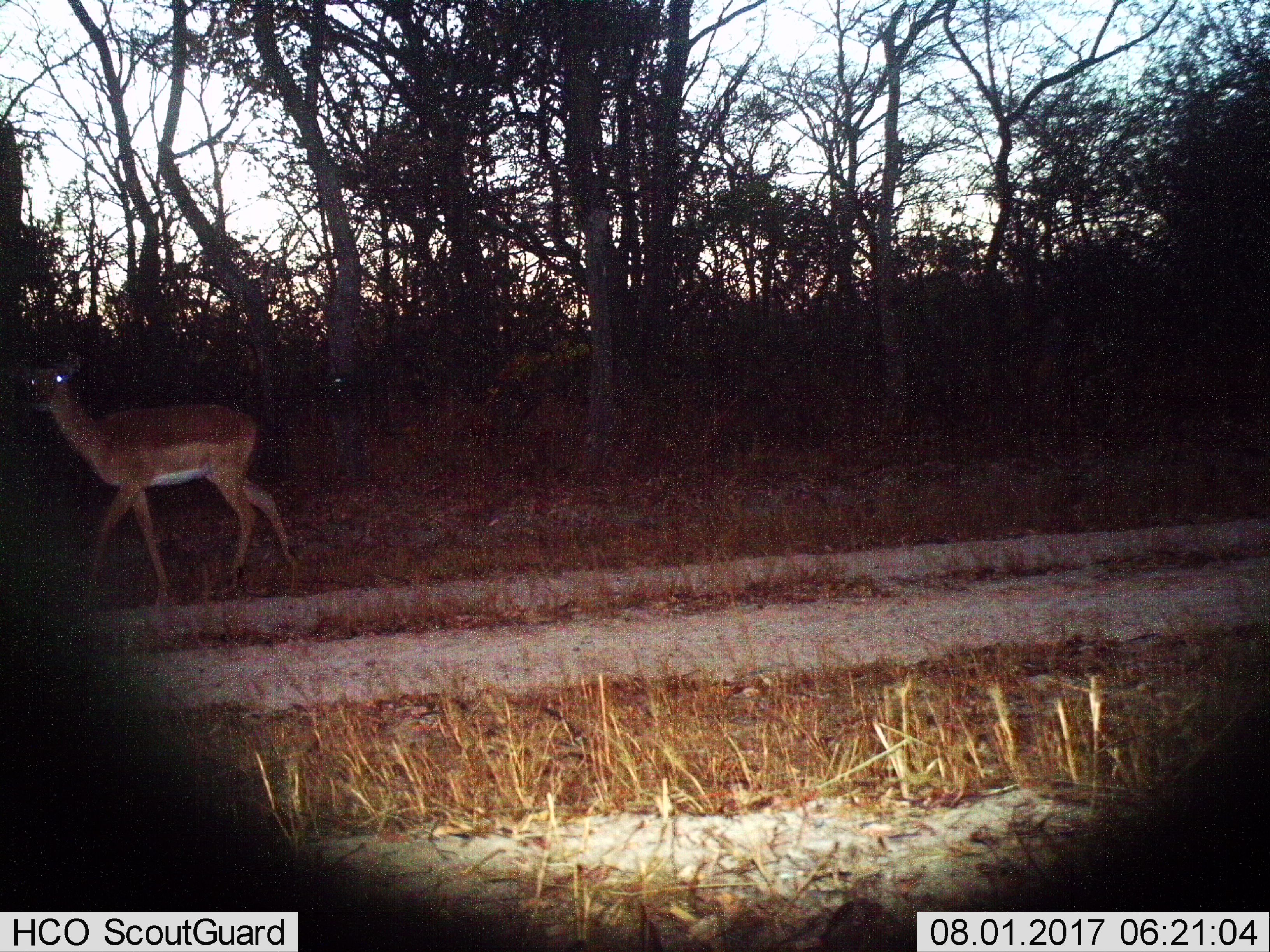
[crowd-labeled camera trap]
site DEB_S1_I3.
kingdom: Animalia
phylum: Chordata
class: Mammalia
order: Artiodactyla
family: Bovidae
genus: Aepyceros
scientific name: Aepyceros melampus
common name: impala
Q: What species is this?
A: Impala (Aepyceros melampus).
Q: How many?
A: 1.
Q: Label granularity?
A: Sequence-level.